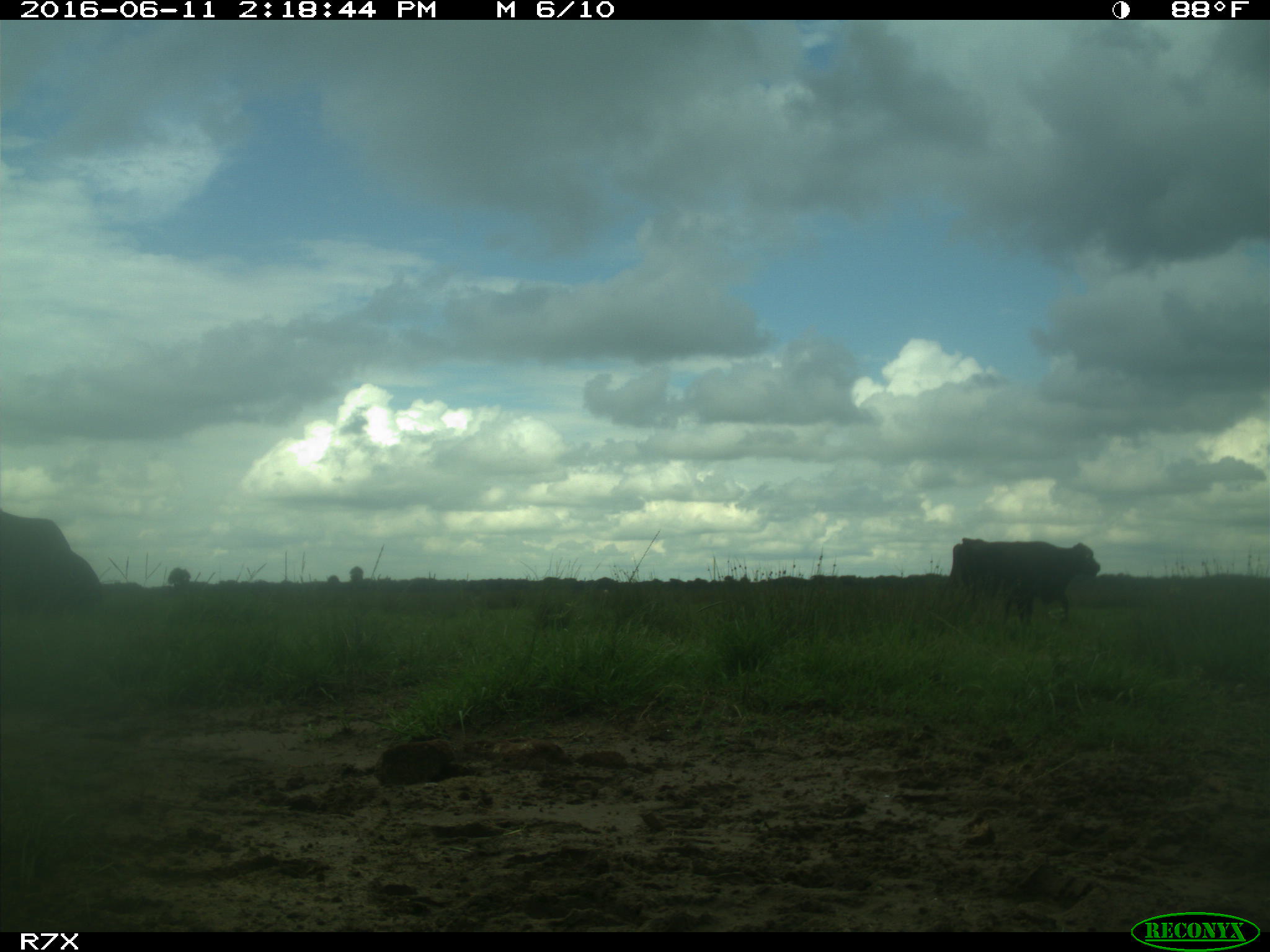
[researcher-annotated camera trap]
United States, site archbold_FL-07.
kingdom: Animalia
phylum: Chordata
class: Mammalia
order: Artiodactyla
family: Bovidae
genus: Bos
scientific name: Bos taurus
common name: domestic cow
Bos taurus (domestic cow).